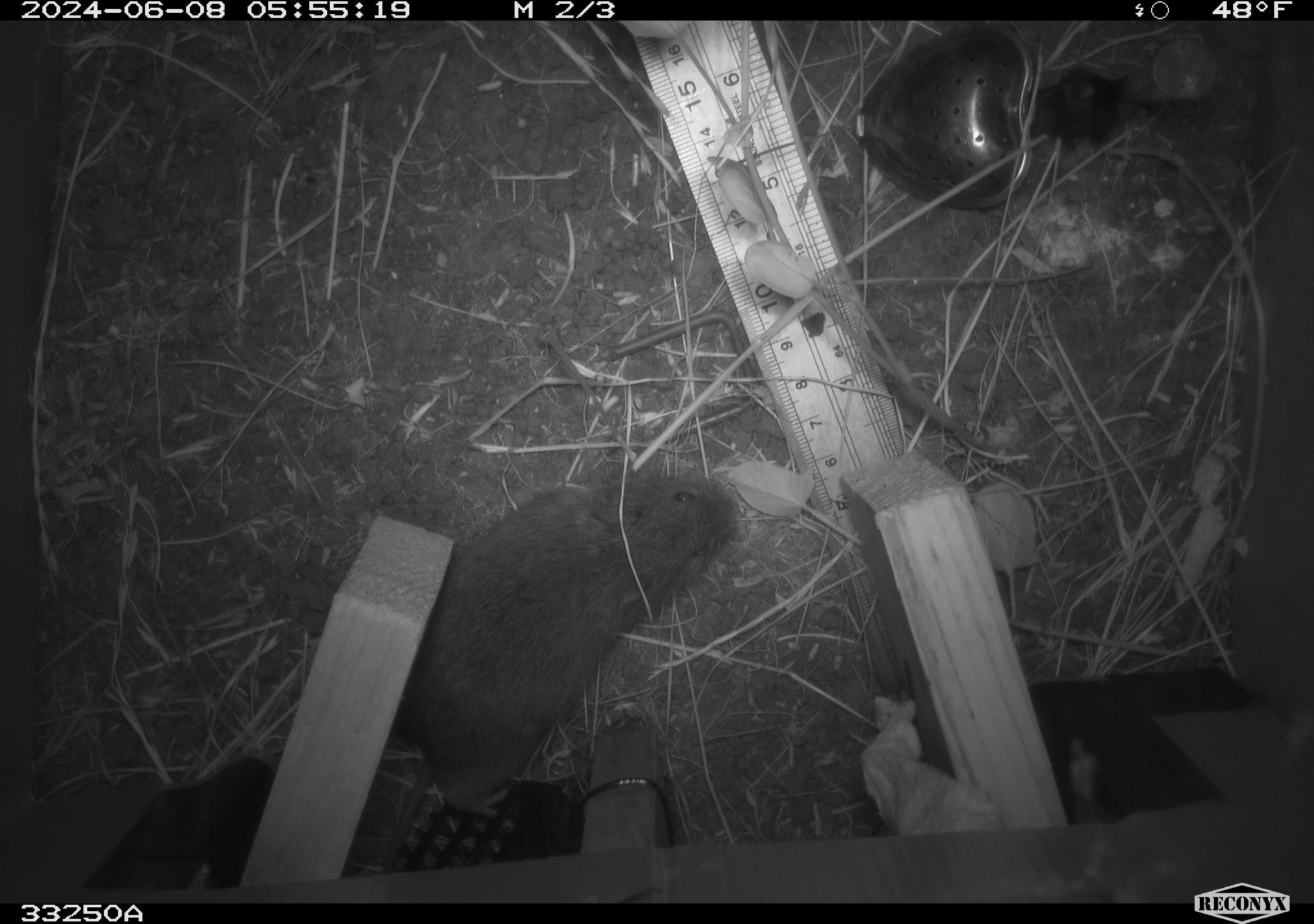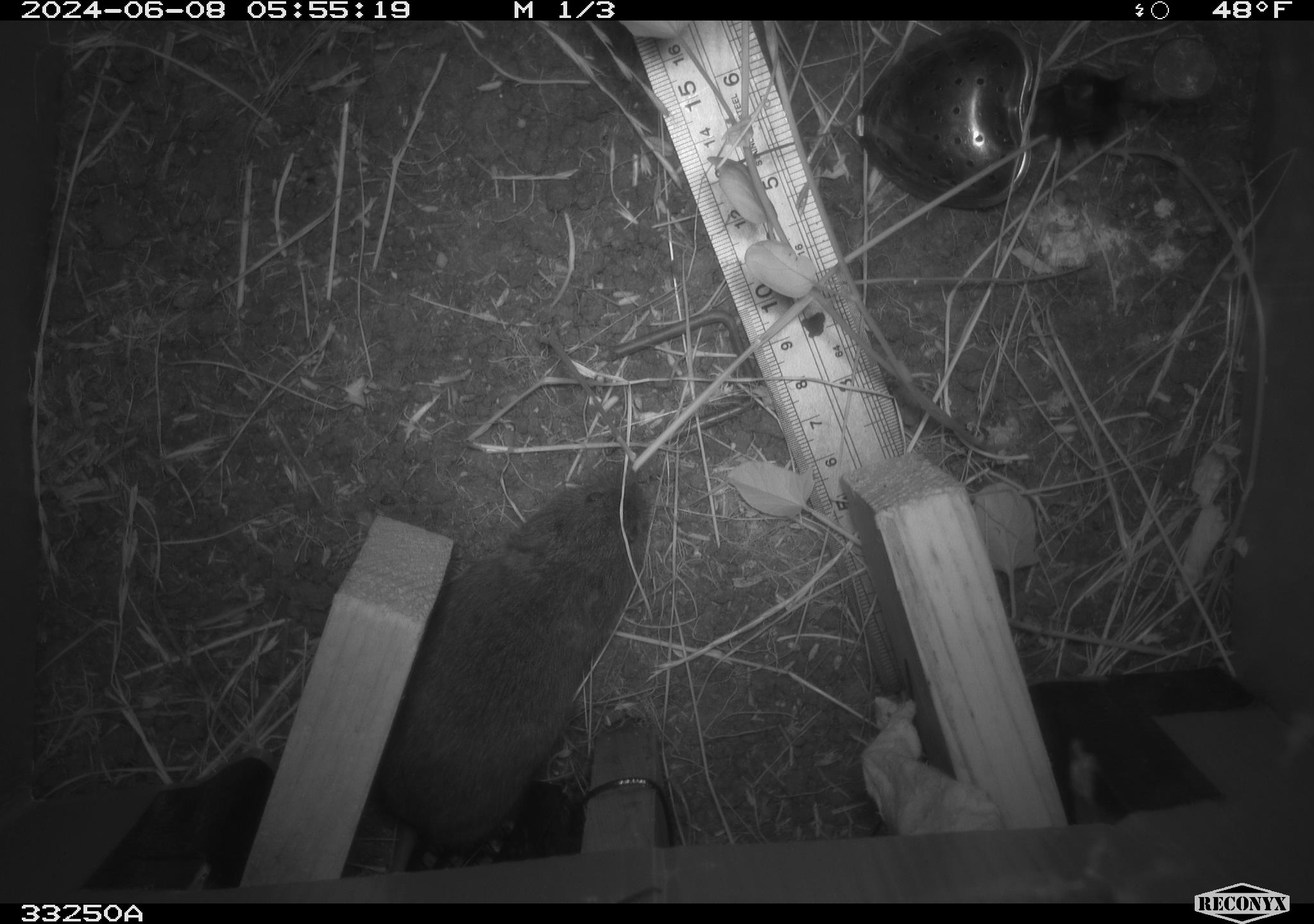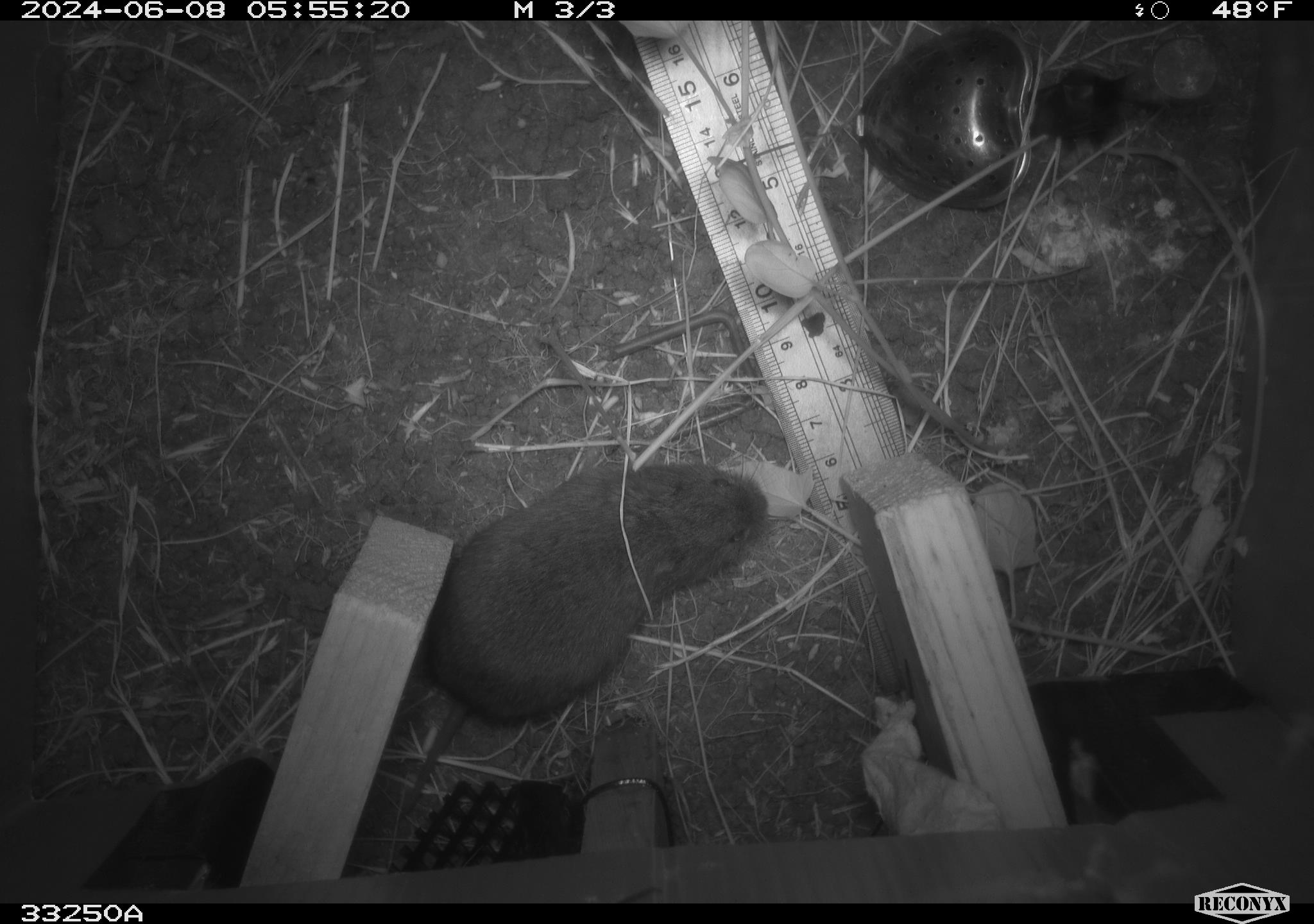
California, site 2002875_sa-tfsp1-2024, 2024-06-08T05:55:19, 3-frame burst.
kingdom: Animalia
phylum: Chordata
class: Mammalia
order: Rodentia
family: Cricetidae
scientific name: Arvicolinae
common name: voles, lemmings, and muskrats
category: arvicolinae subfamily